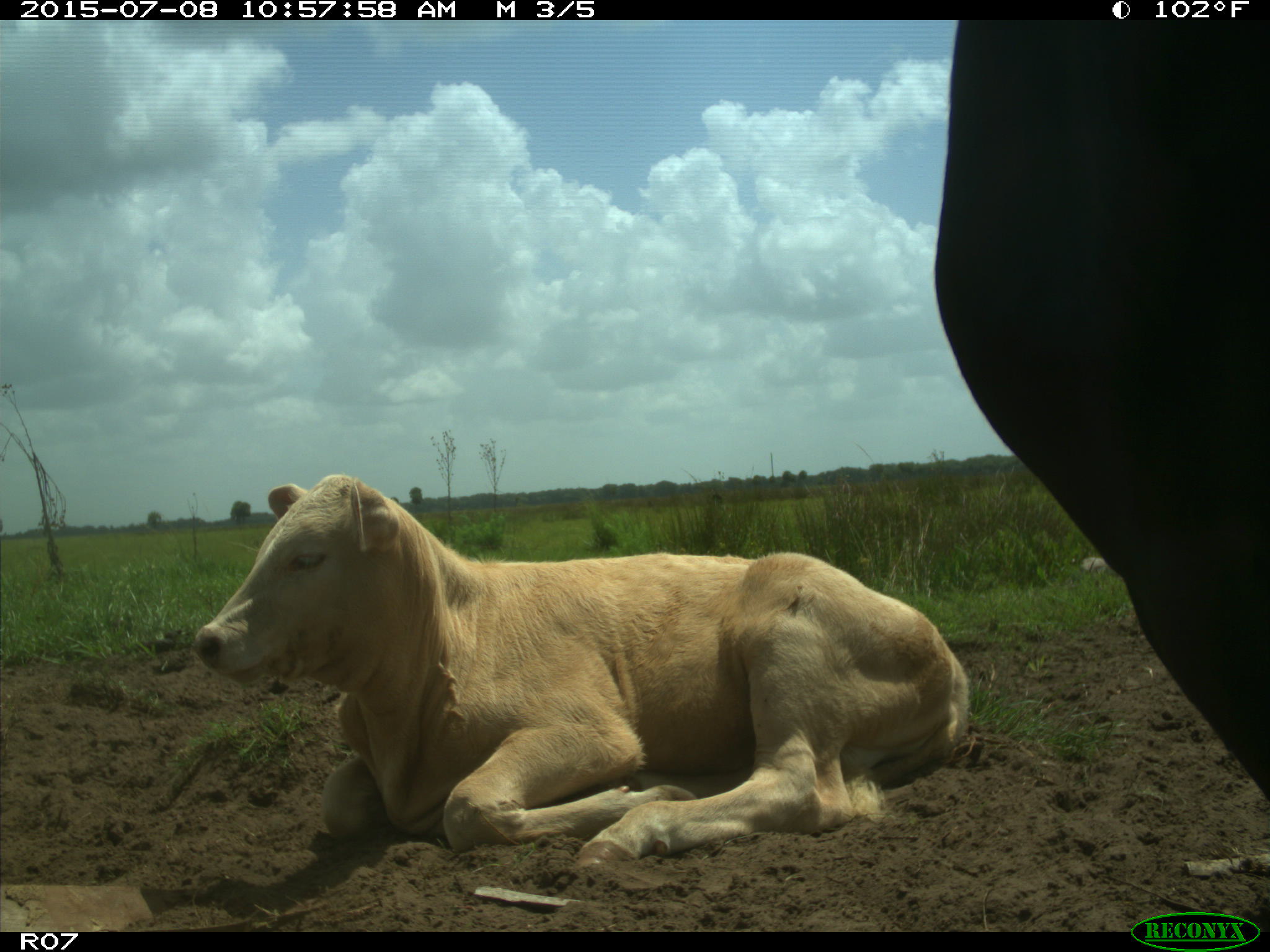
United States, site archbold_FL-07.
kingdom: Animalia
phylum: Chordata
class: Mammalia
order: Artiodactyla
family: Bovidae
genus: Bos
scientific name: Bos taurus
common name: domestic cow